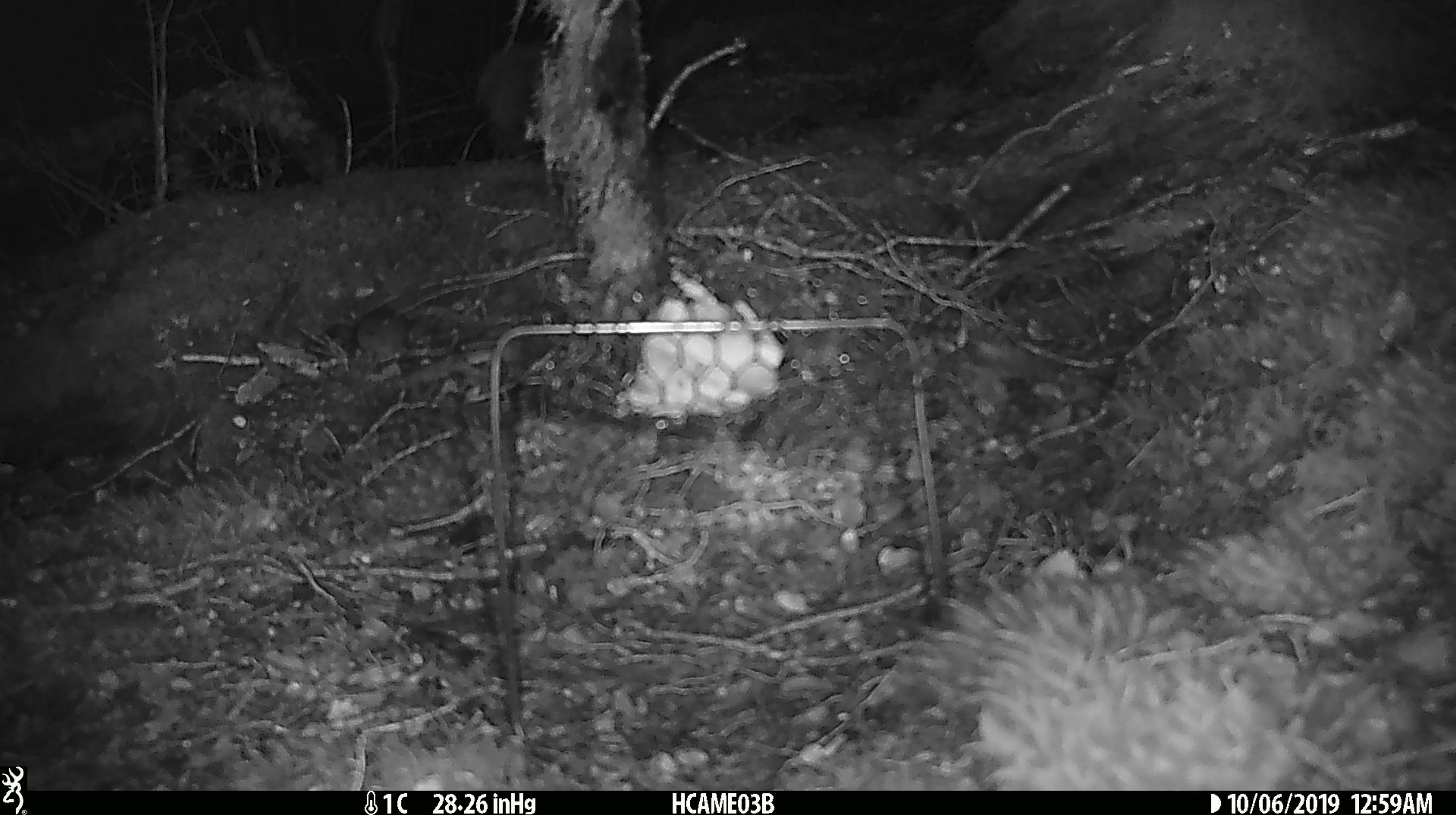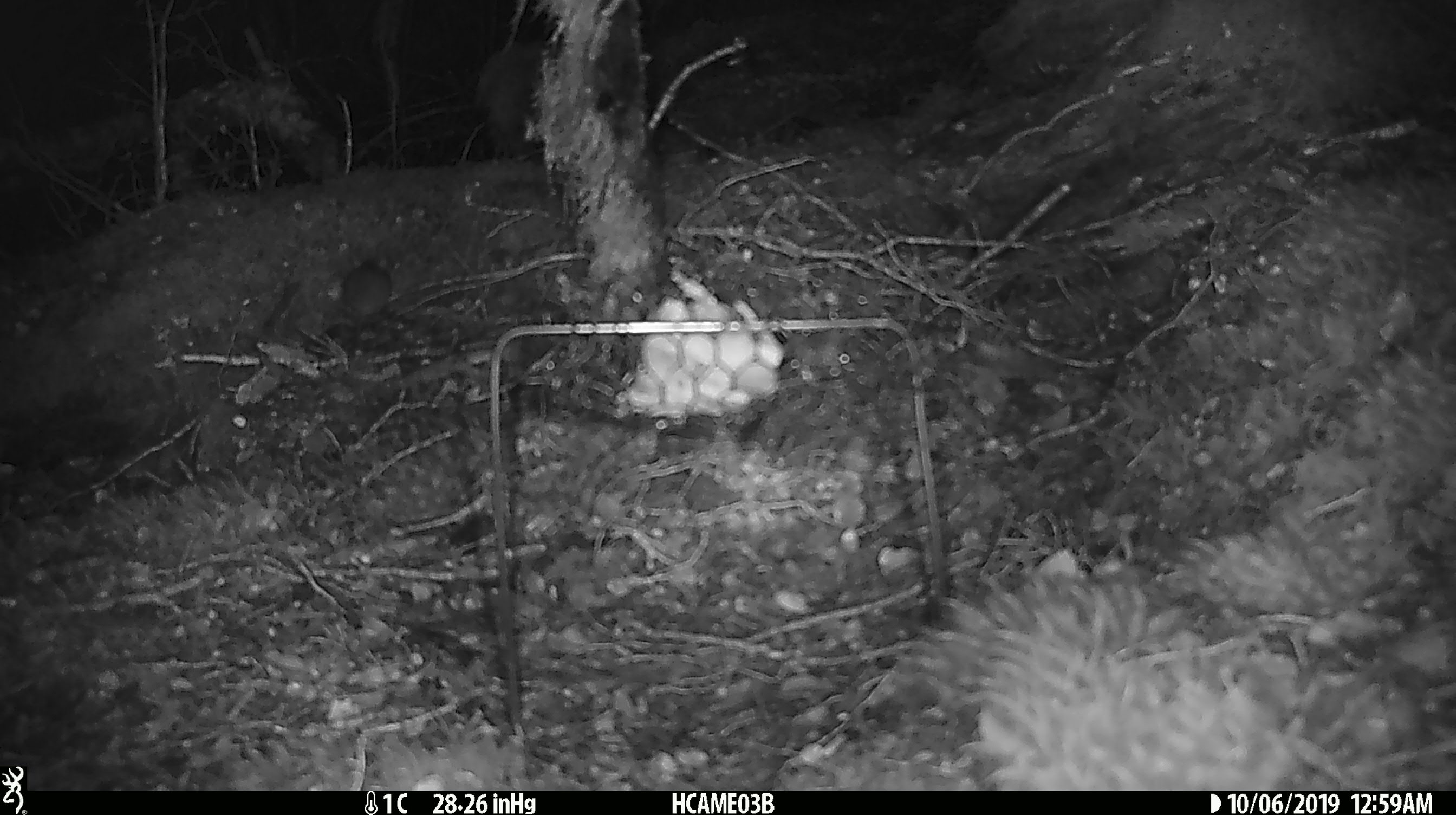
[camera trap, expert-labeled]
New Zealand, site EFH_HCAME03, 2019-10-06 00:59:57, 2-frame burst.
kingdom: Animalia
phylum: Chordata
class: Mammalia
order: Rodentia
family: Muridae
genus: Mus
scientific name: Mus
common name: mouse